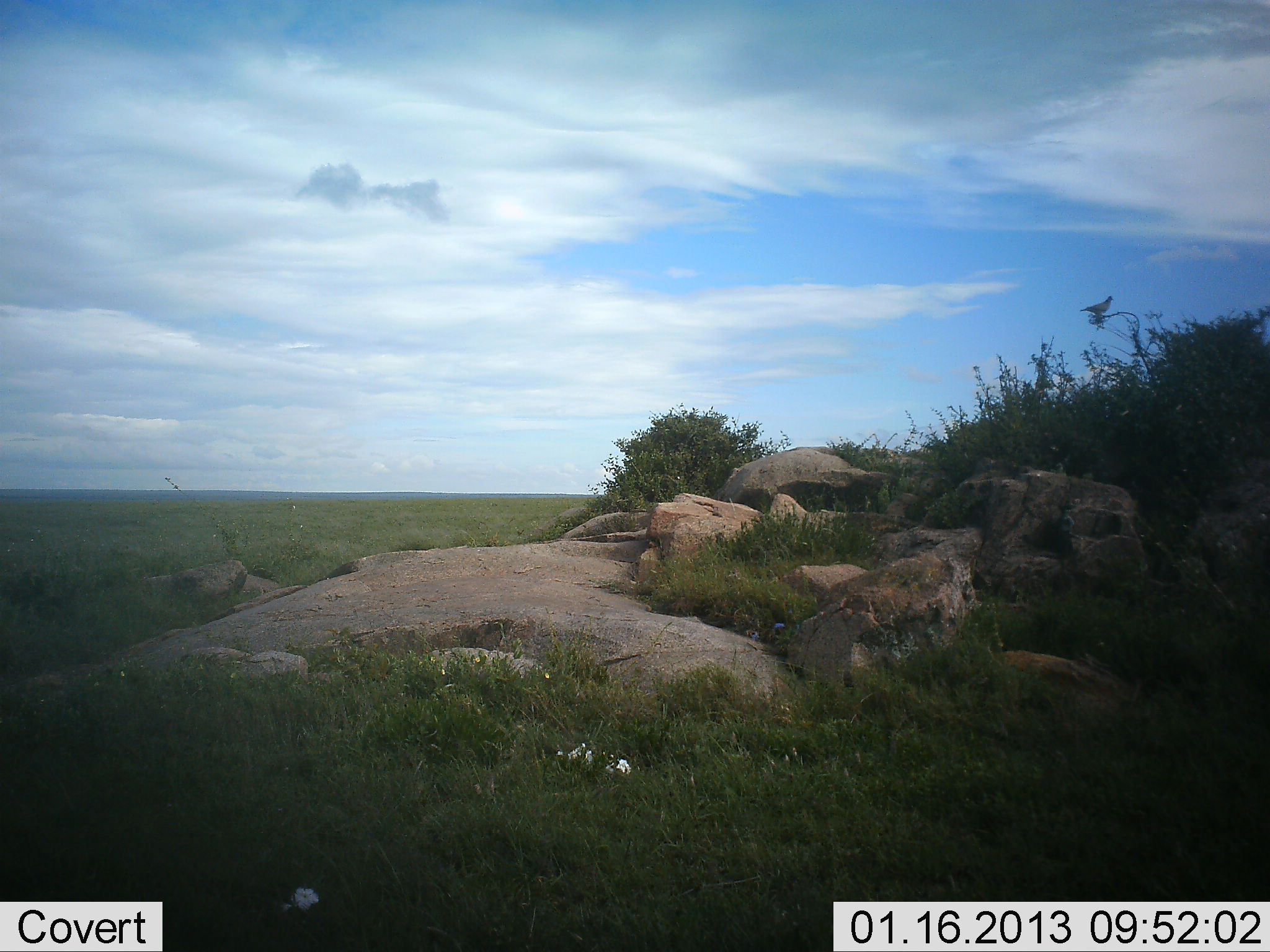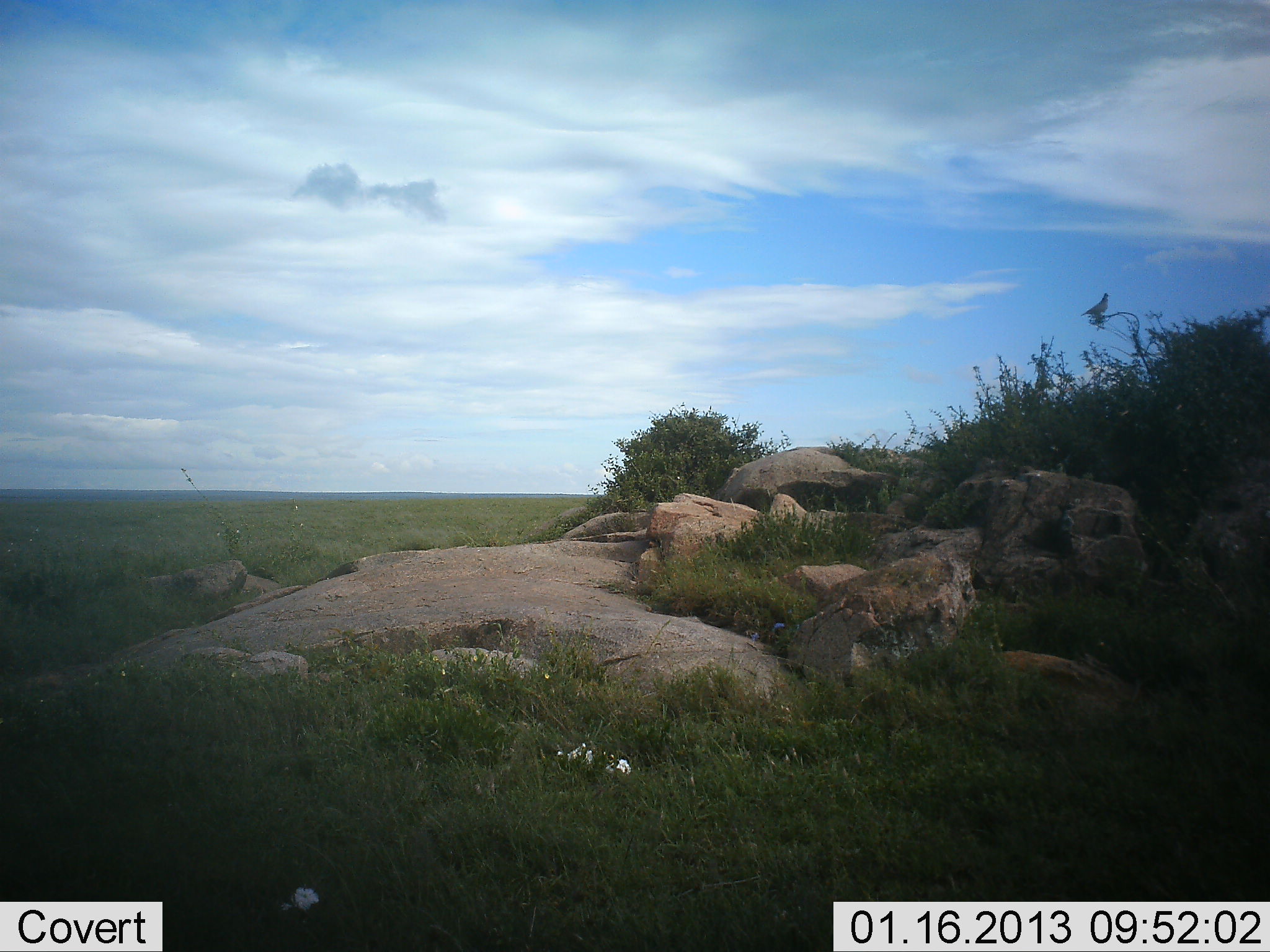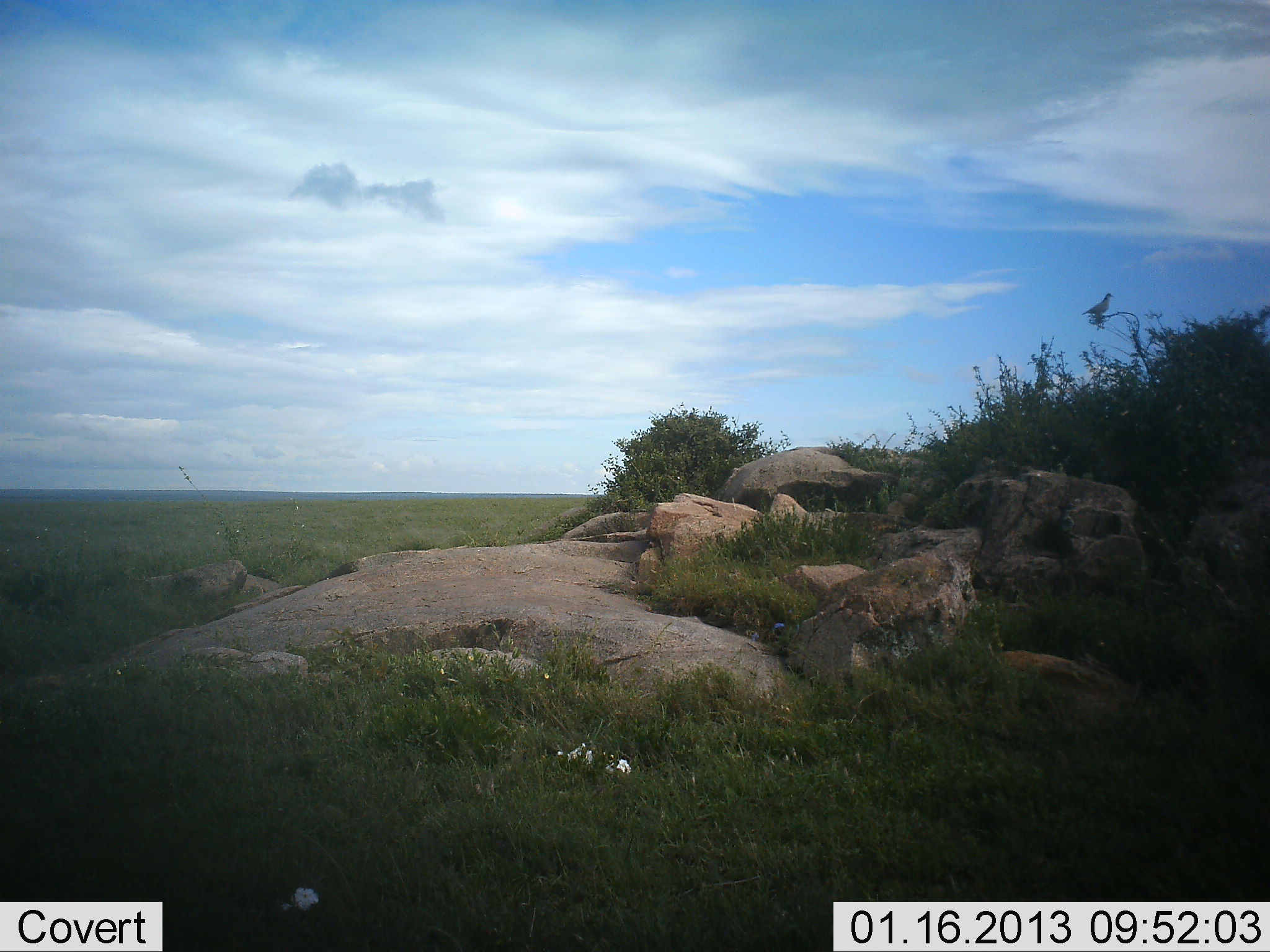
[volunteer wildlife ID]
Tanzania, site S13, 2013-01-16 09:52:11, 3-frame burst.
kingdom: Animalia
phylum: Chordata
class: Aves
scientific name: Aves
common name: bird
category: otherbird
Otherbird (bird) (Aves), count 1. Behavior (volunteer vote fractions): standing 55%, resting 45%, moving 0%, interacting 0%. Young present (vote fraction): 0%. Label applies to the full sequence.